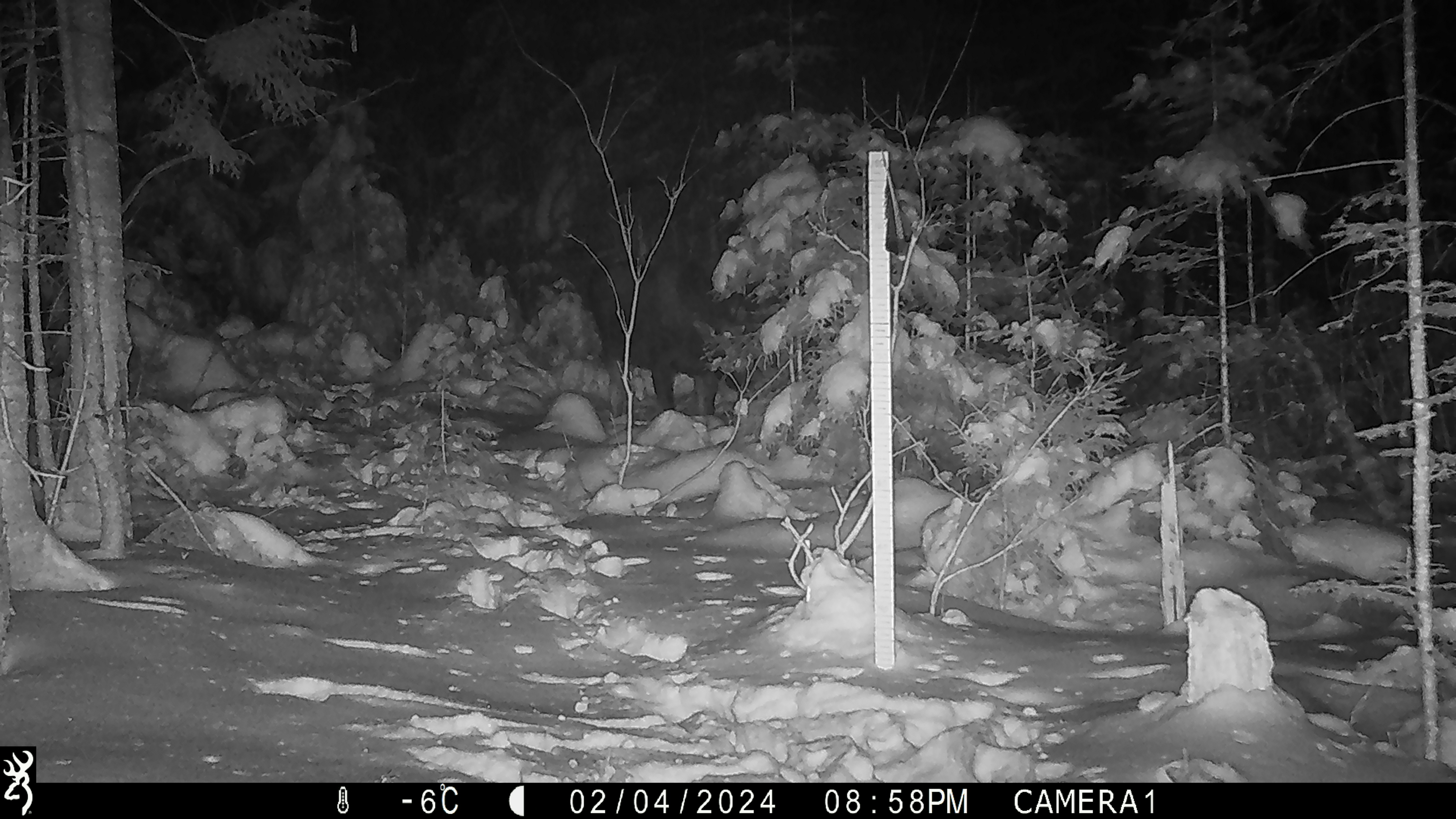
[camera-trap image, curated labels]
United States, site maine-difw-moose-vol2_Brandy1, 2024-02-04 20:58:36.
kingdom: Animalia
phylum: Chordata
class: Mammalia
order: Artiodactyla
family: Cervidae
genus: Alces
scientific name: Alces alces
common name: moose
Moose (Alces alces).